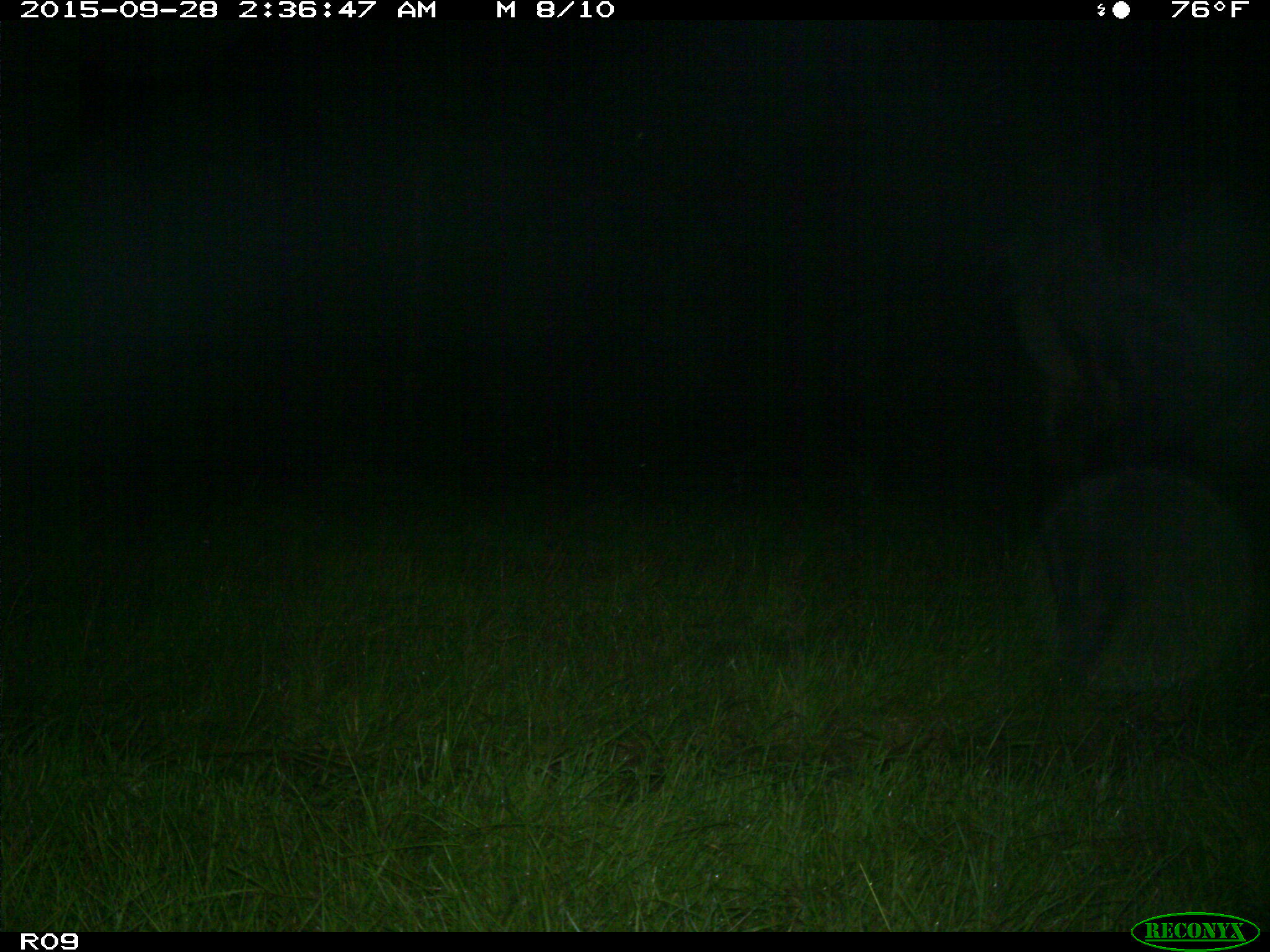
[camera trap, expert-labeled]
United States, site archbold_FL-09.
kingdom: Animalia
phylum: Chordata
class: Mammalia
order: Artiodactyla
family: Bovidae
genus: Bos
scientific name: Bos taurus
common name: domestic cow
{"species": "Bos taurus (domestic cow)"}